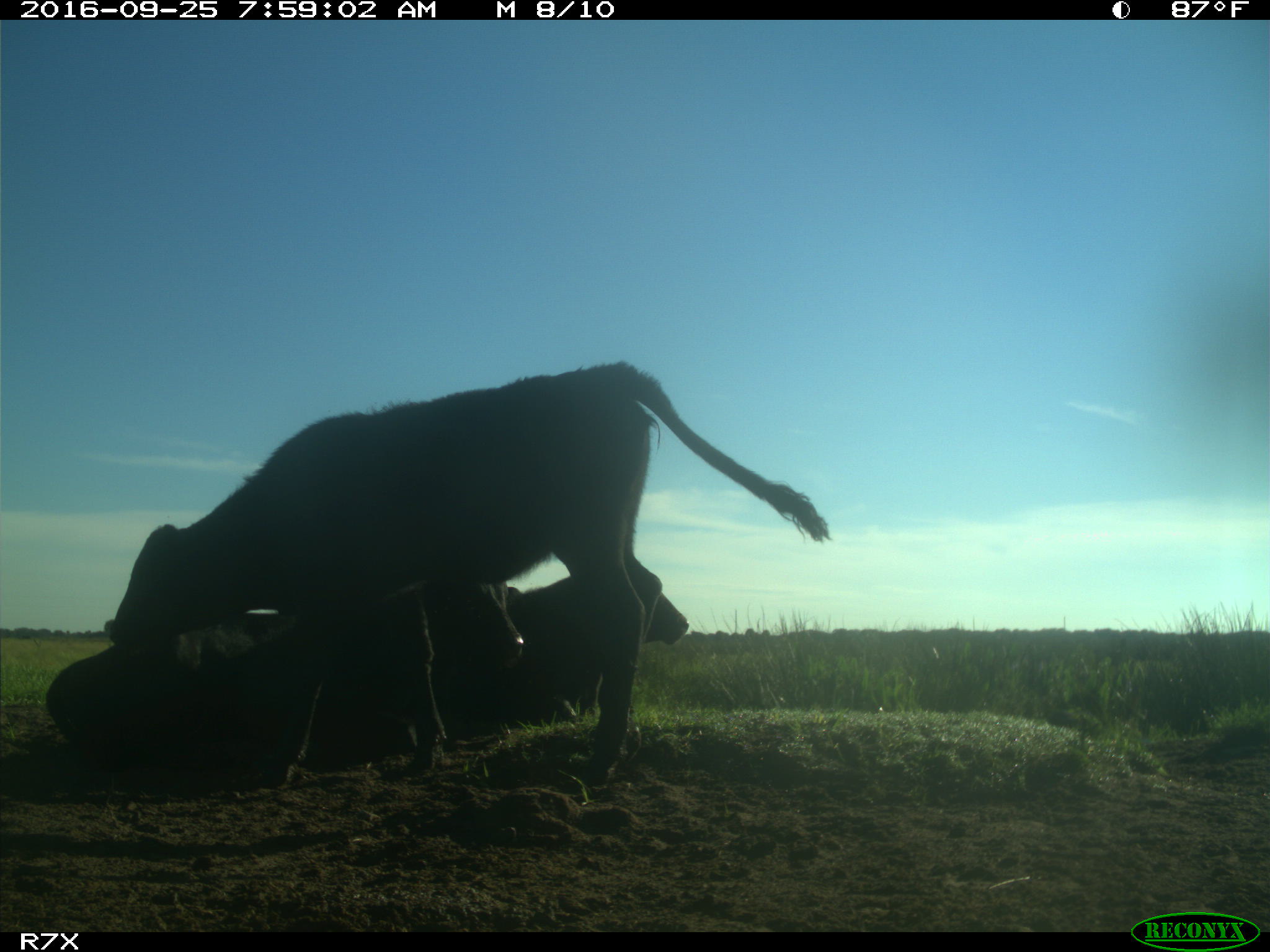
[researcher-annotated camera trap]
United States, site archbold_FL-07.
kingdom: Animalia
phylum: Chordata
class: Mammalia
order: Artiodactyla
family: Bovidae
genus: Bos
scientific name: Bos taurus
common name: domestic cow